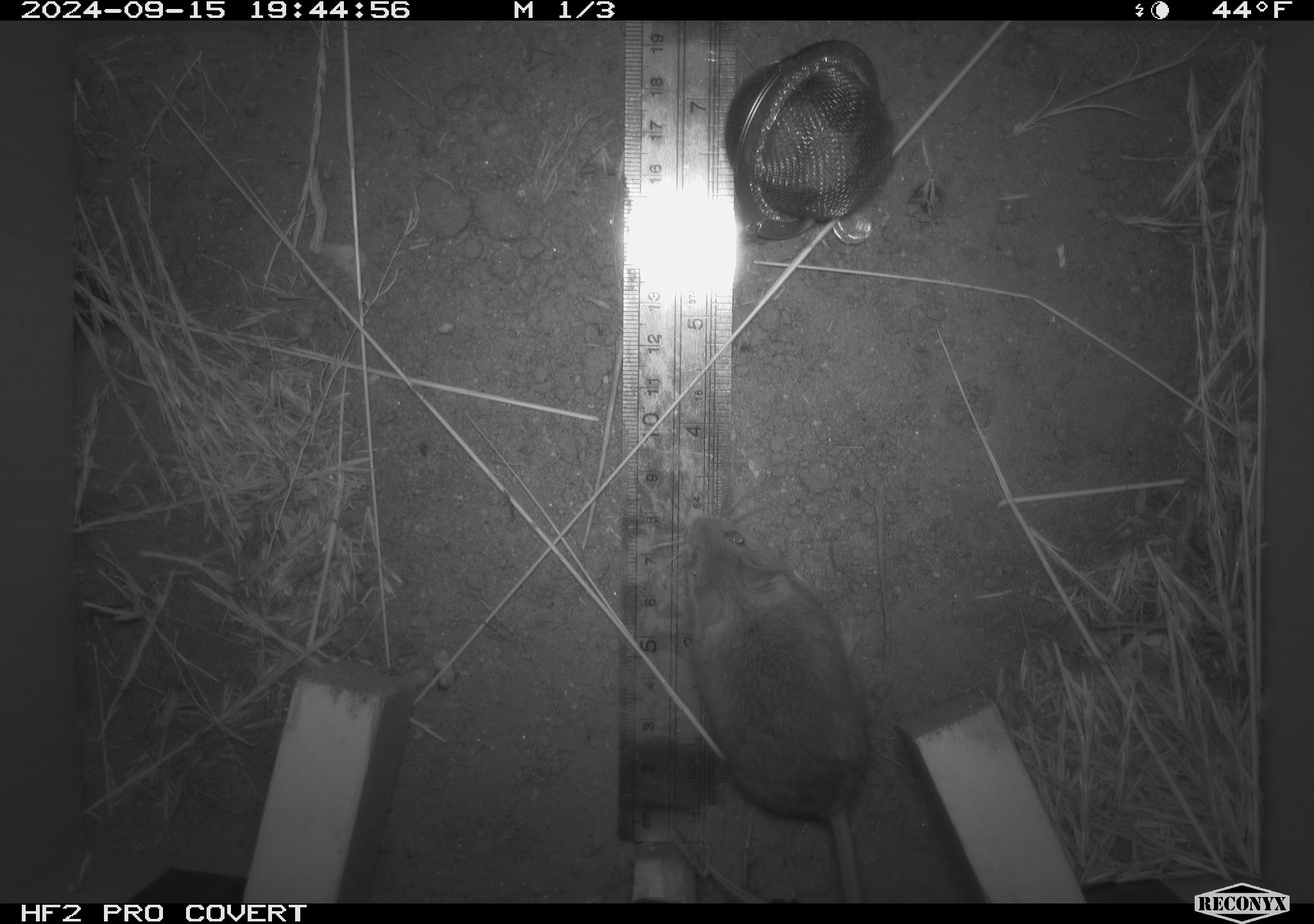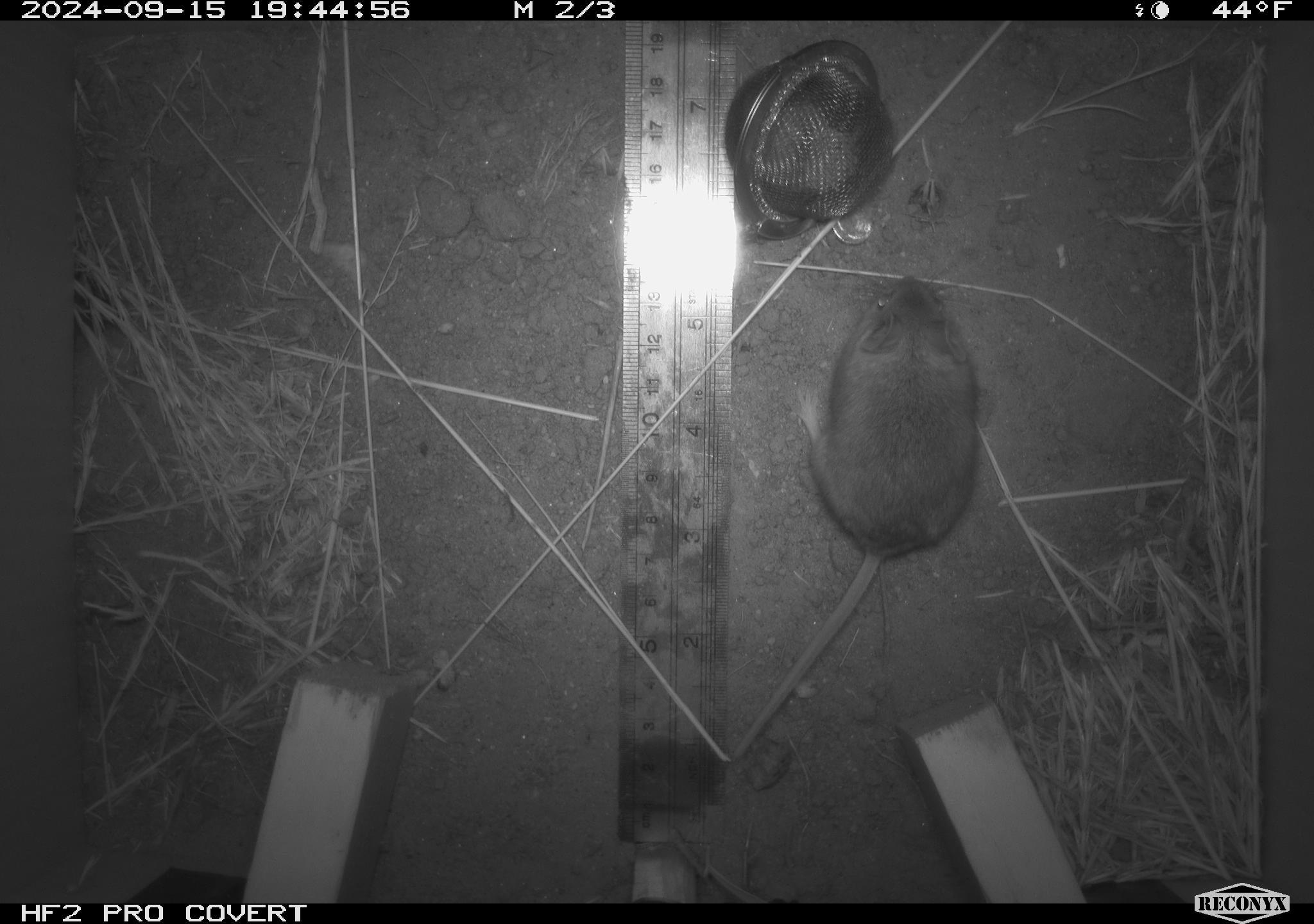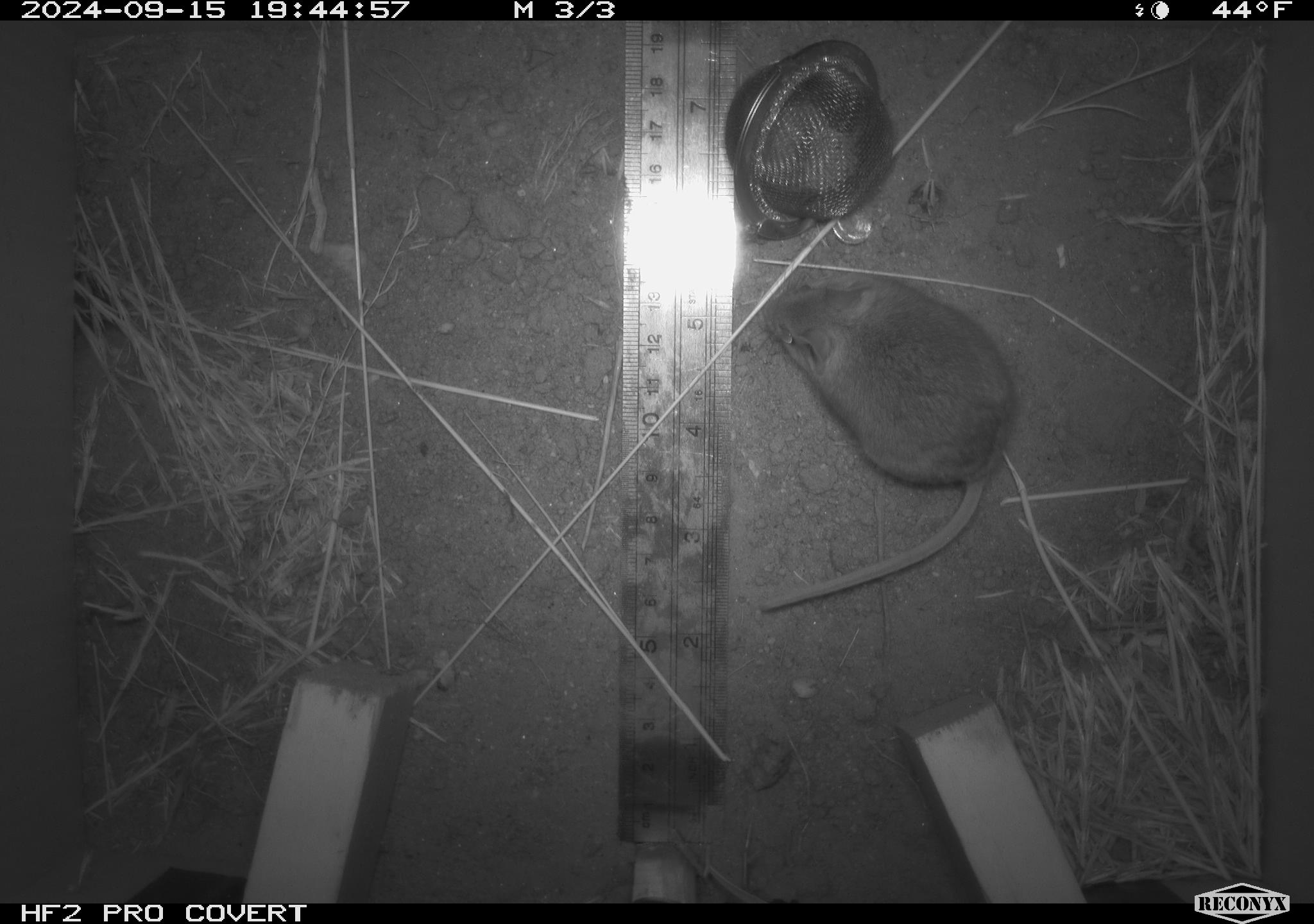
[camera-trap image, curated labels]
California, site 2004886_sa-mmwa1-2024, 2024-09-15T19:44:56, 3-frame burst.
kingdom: Animalia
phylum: Chordata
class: Mammalia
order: Rodentia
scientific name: Rodentia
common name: mouse species